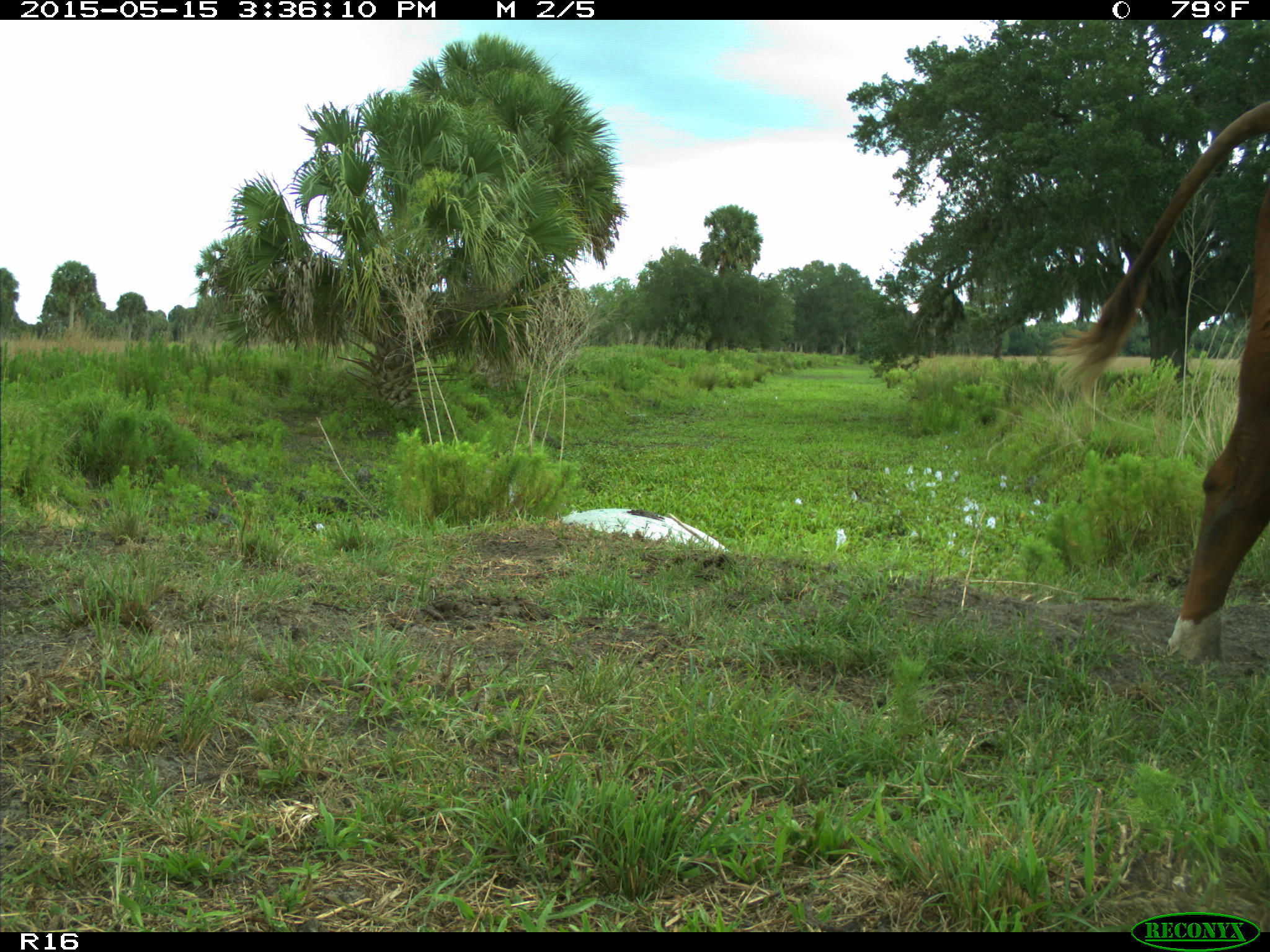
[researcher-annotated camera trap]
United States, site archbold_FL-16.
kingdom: Animalia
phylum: Chordata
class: Mammalia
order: Artiodactyla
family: Bovidae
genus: Bos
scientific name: Bos taurus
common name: domestic cow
Bos taurus (domestic cow).